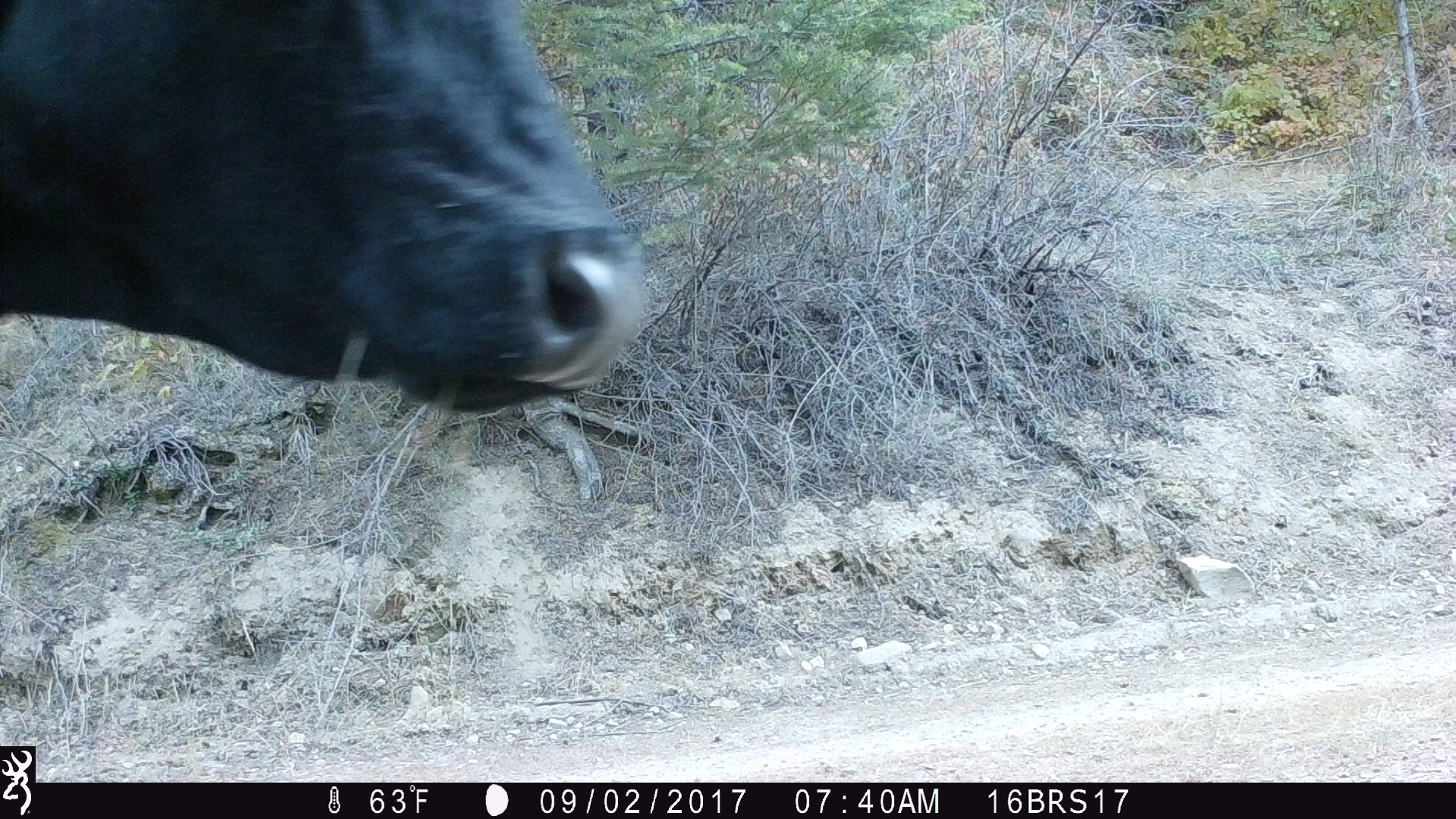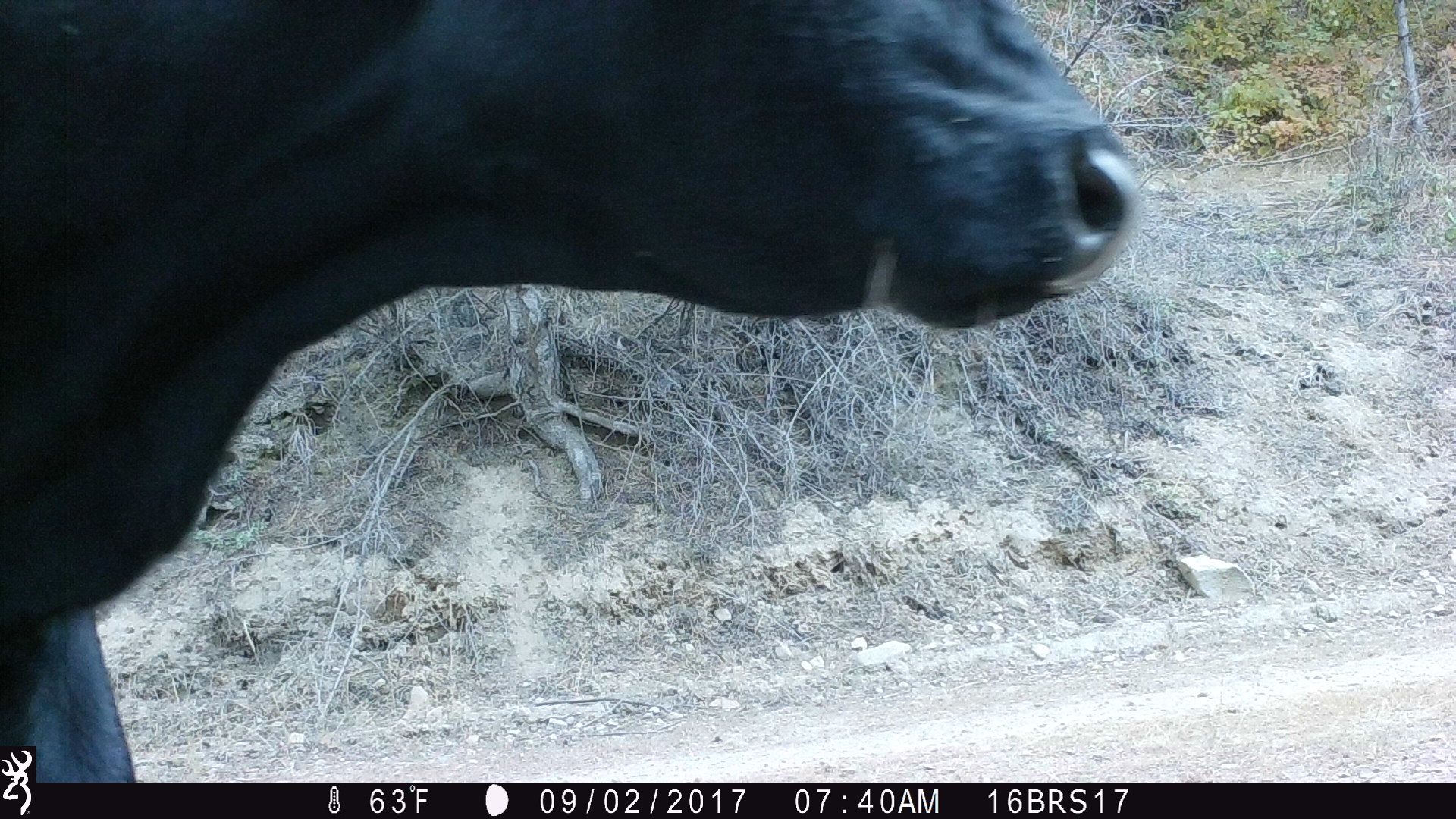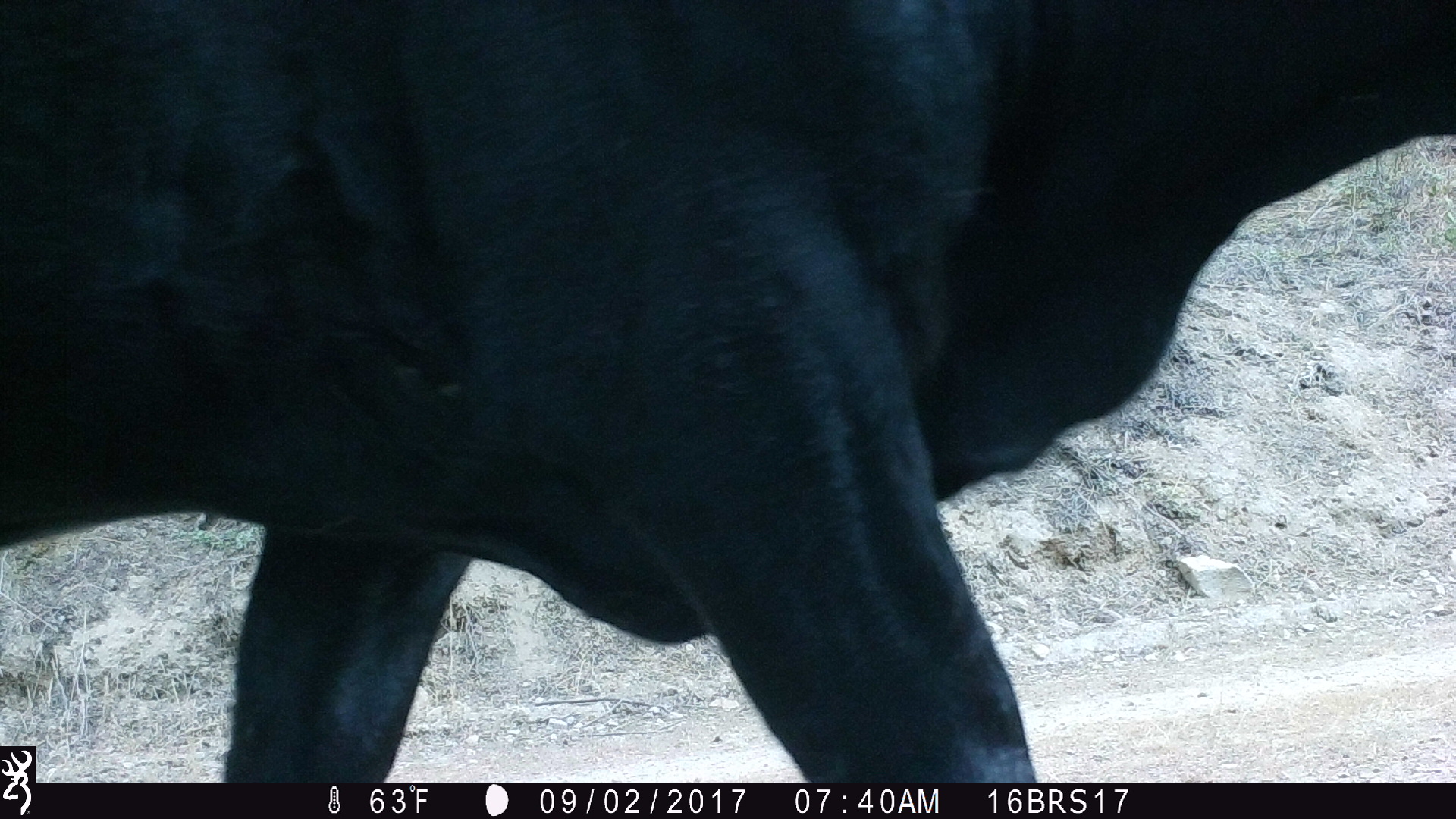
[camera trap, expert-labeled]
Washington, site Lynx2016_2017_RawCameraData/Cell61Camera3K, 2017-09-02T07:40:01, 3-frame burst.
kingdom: Animalia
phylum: Chordata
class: Mammalia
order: Artiodactyla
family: Bovidae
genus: Bos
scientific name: Bos taurus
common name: domestic cattle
Domestic cattle (Bos taurus). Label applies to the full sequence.